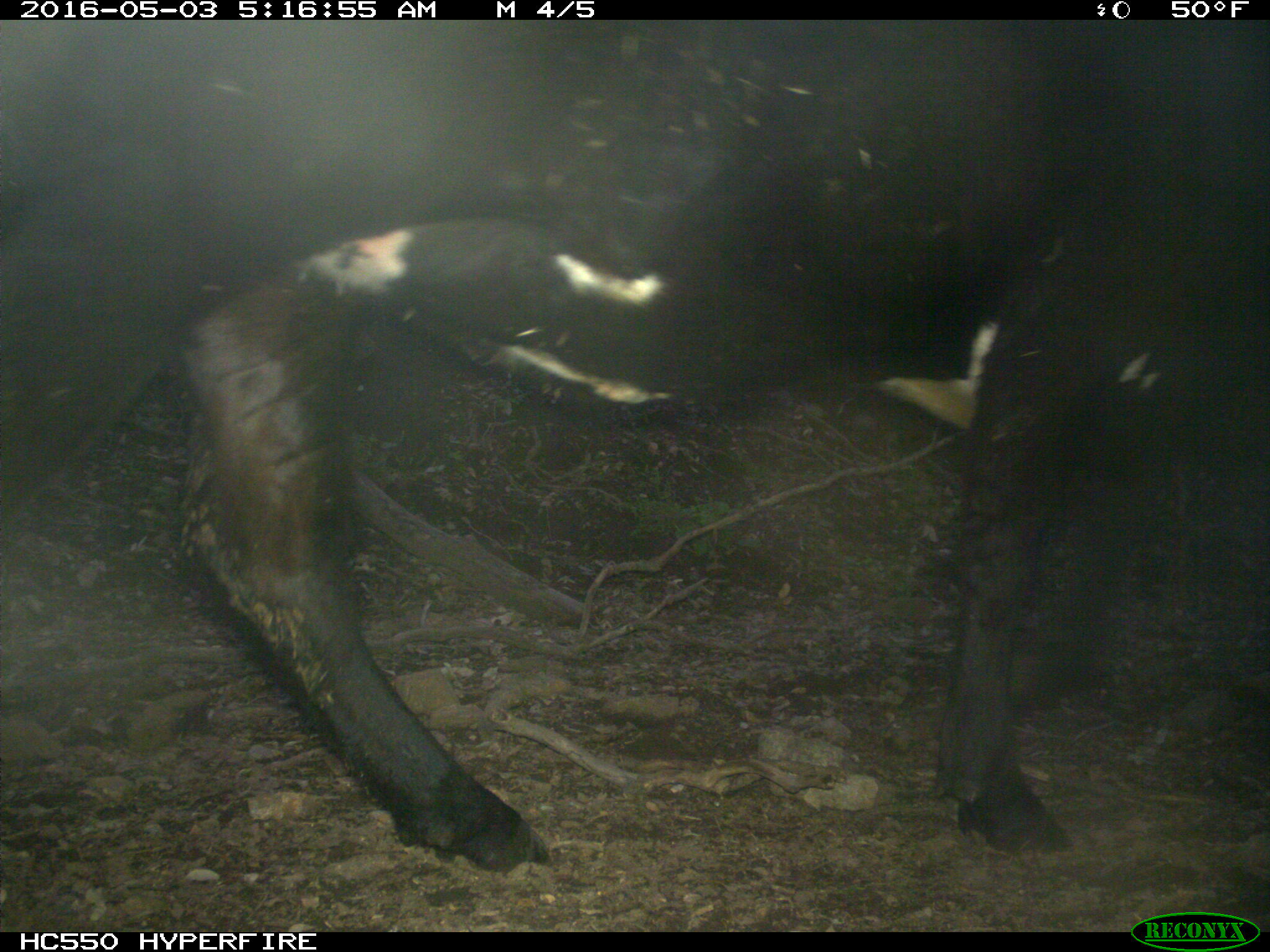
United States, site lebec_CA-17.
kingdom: Animalia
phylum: Chordata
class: Mammalia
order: Artiodactyla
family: Bovidae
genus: Bos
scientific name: Bos taurus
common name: domestic cow